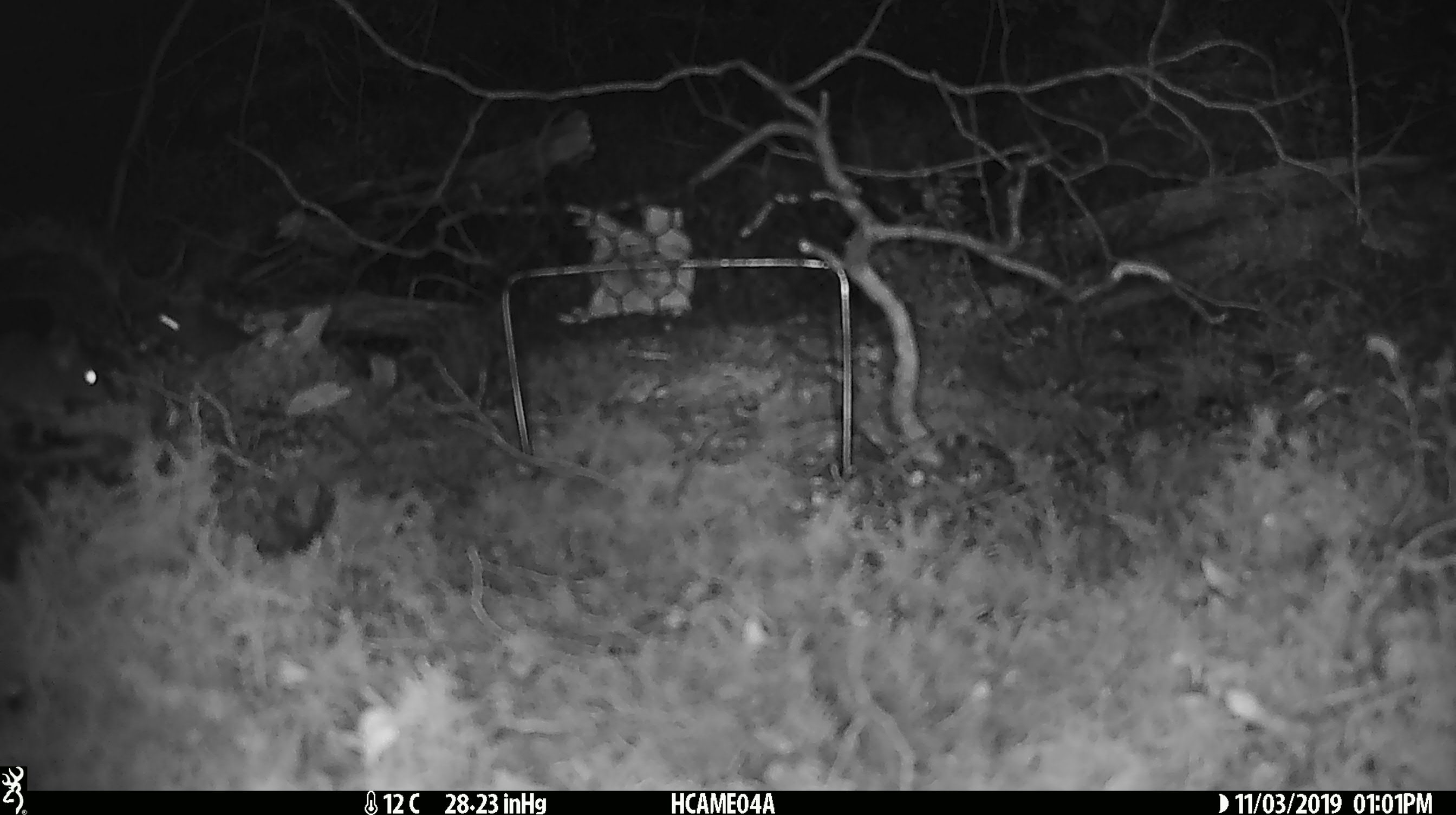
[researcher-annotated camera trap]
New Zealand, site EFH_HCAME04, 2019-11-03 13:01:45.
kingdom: Animalia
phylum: Chordata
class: Mammalia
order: Rodentia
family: Muridae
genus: Mus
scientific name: Mus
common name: mouse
Mouse (Mus).